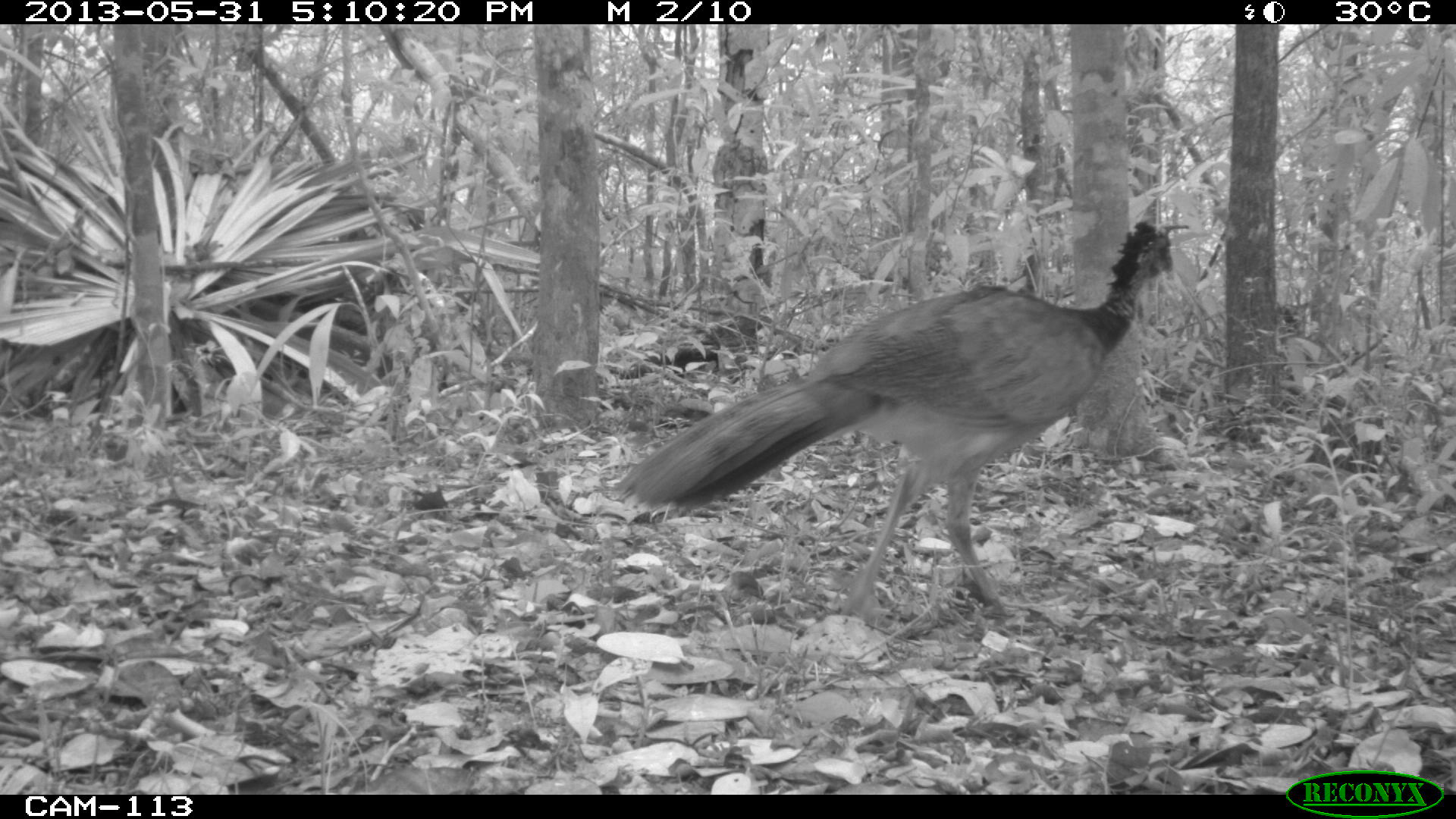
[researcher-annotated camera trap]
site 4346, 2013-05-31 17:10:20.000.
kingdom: Animalia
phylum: Chordata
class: Aves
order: Galliformes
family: Cracidae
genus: Crax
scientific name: Crax rubra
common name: great curassow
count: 1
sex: female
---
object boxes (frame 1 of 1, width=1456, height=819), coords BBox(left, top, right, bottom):
crax rubra: BBox(608, 218, 1179, 617)